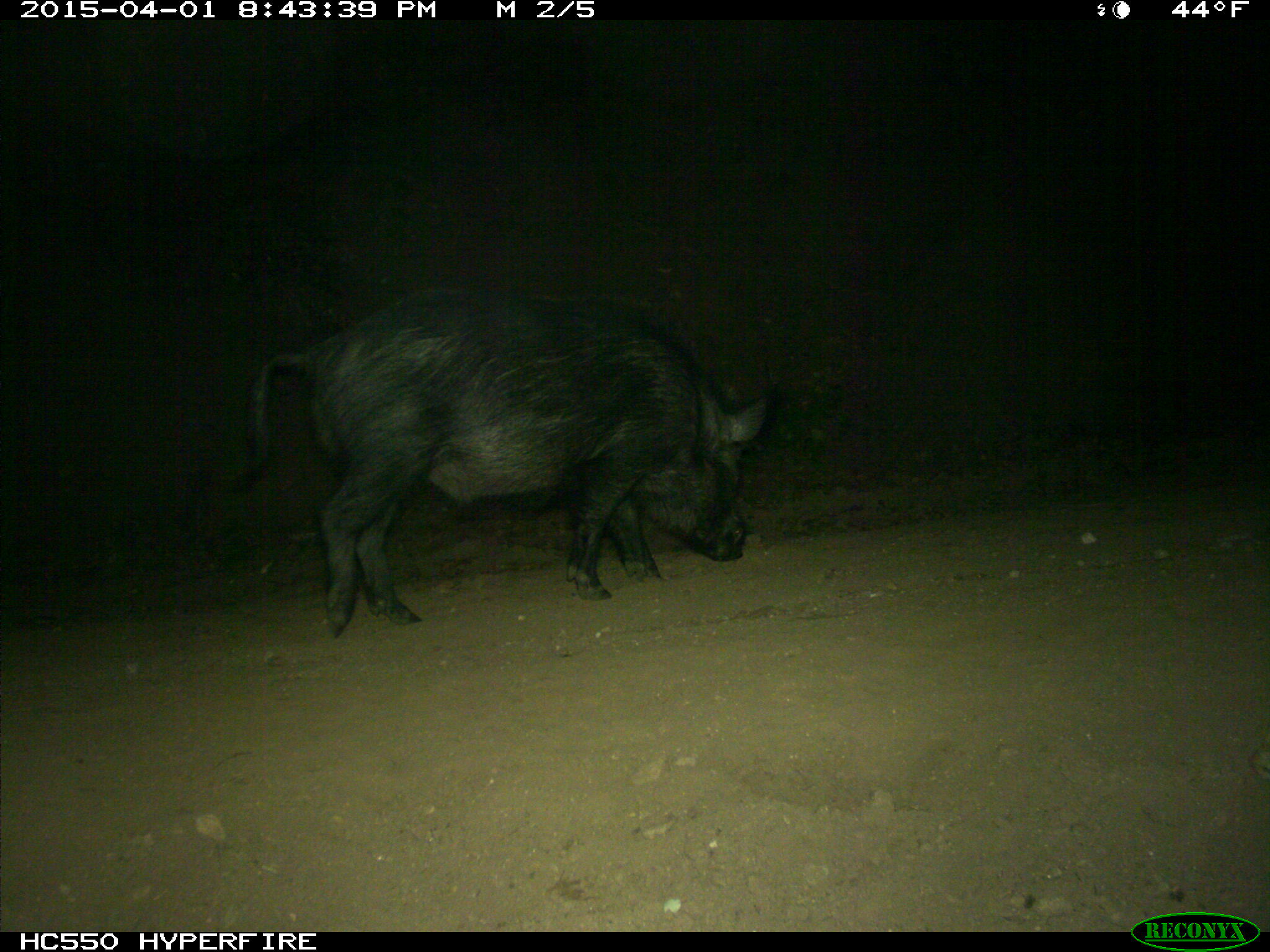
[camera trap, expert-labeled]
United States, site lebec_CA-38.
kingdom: Animalia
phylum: Chordata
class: Mammalia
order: Artiodactyla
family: Suidae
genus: Sus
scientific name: Sus scrofa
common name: wild boar